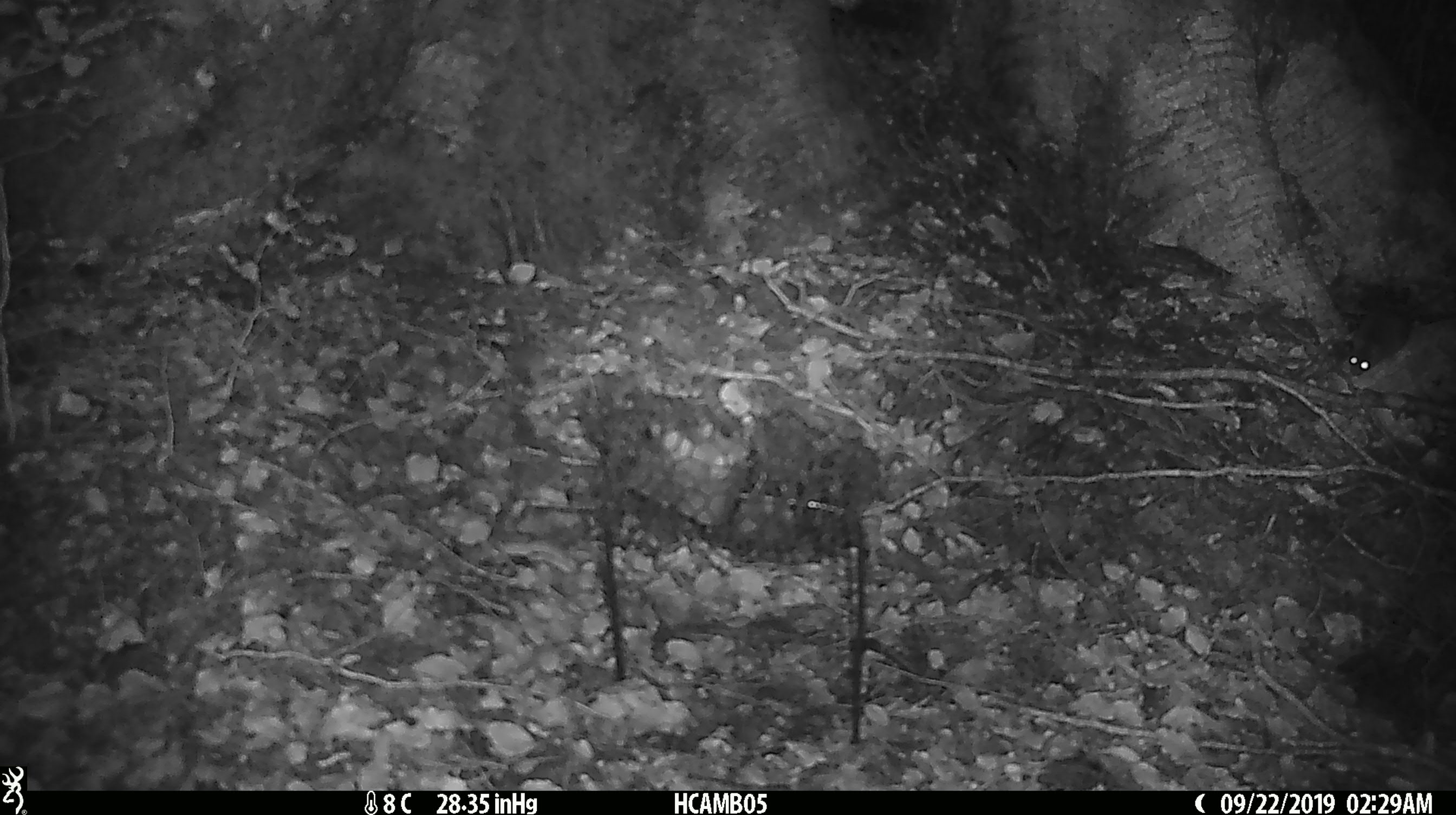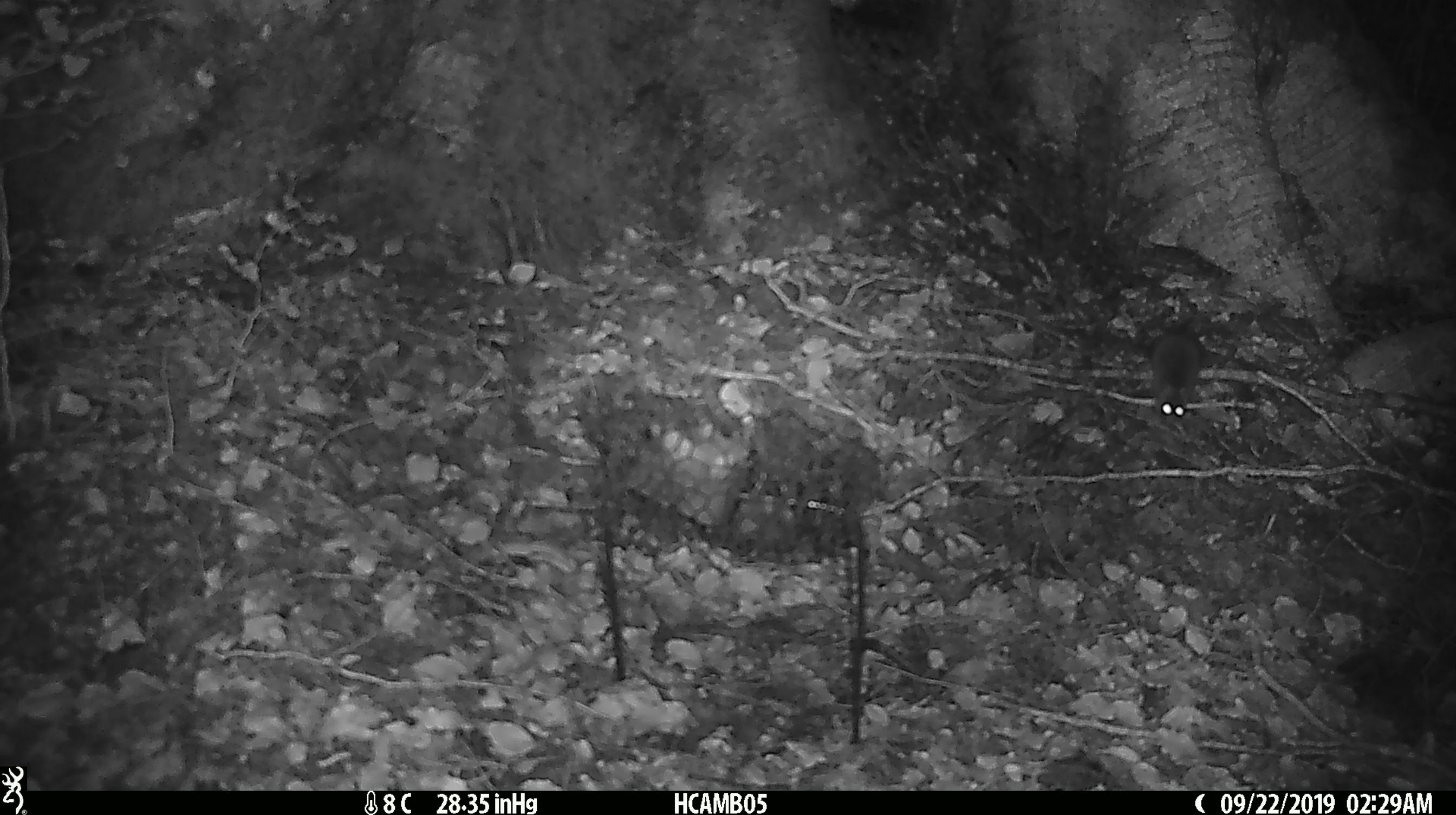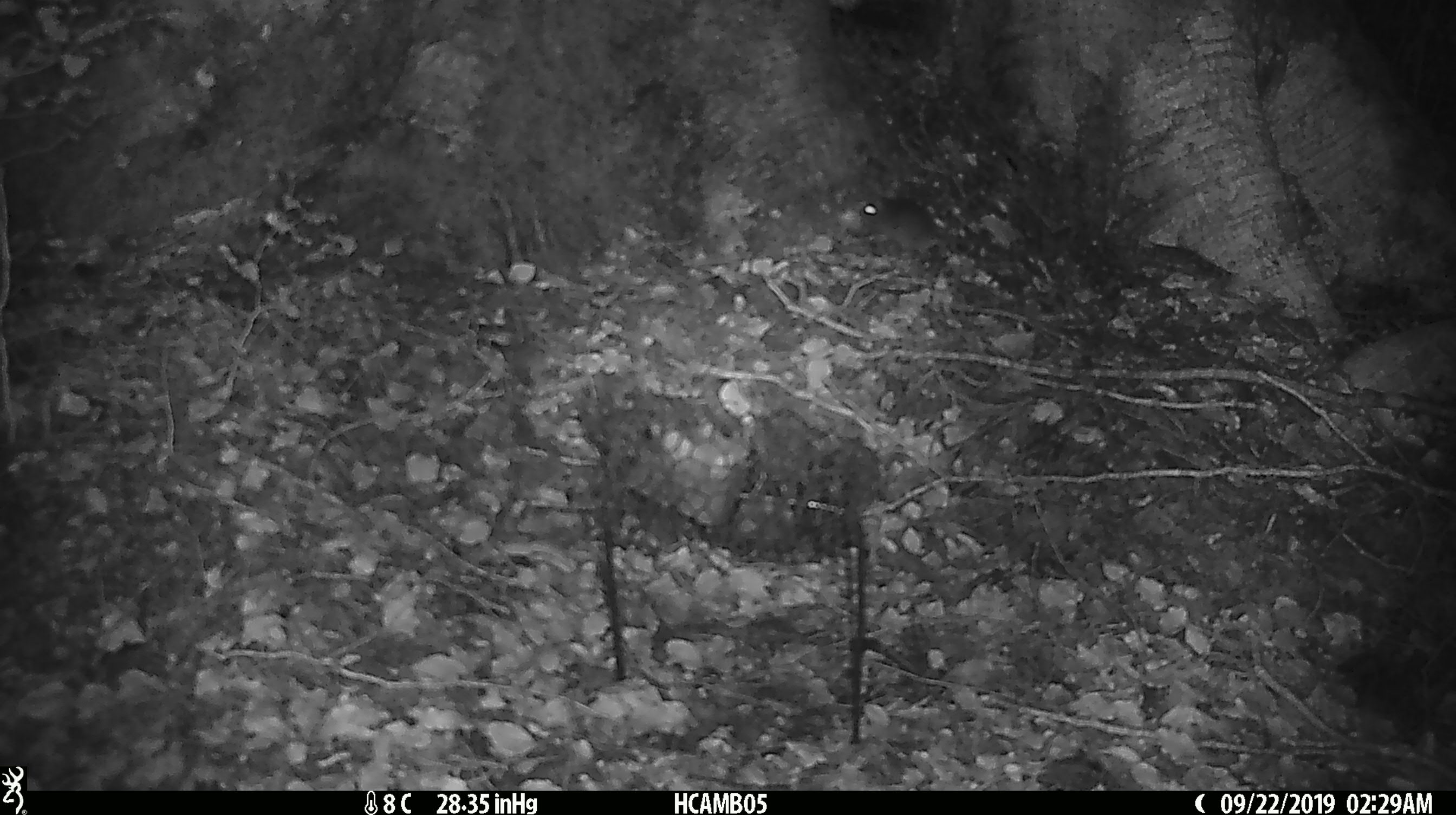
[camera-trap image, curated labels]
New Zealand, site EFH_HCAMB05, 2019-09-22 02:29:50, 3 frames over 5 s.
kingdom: Animalia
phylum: Chordata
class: Mammalia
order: Rodentia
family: Muridae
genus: Mus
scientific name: Mus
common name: mouse